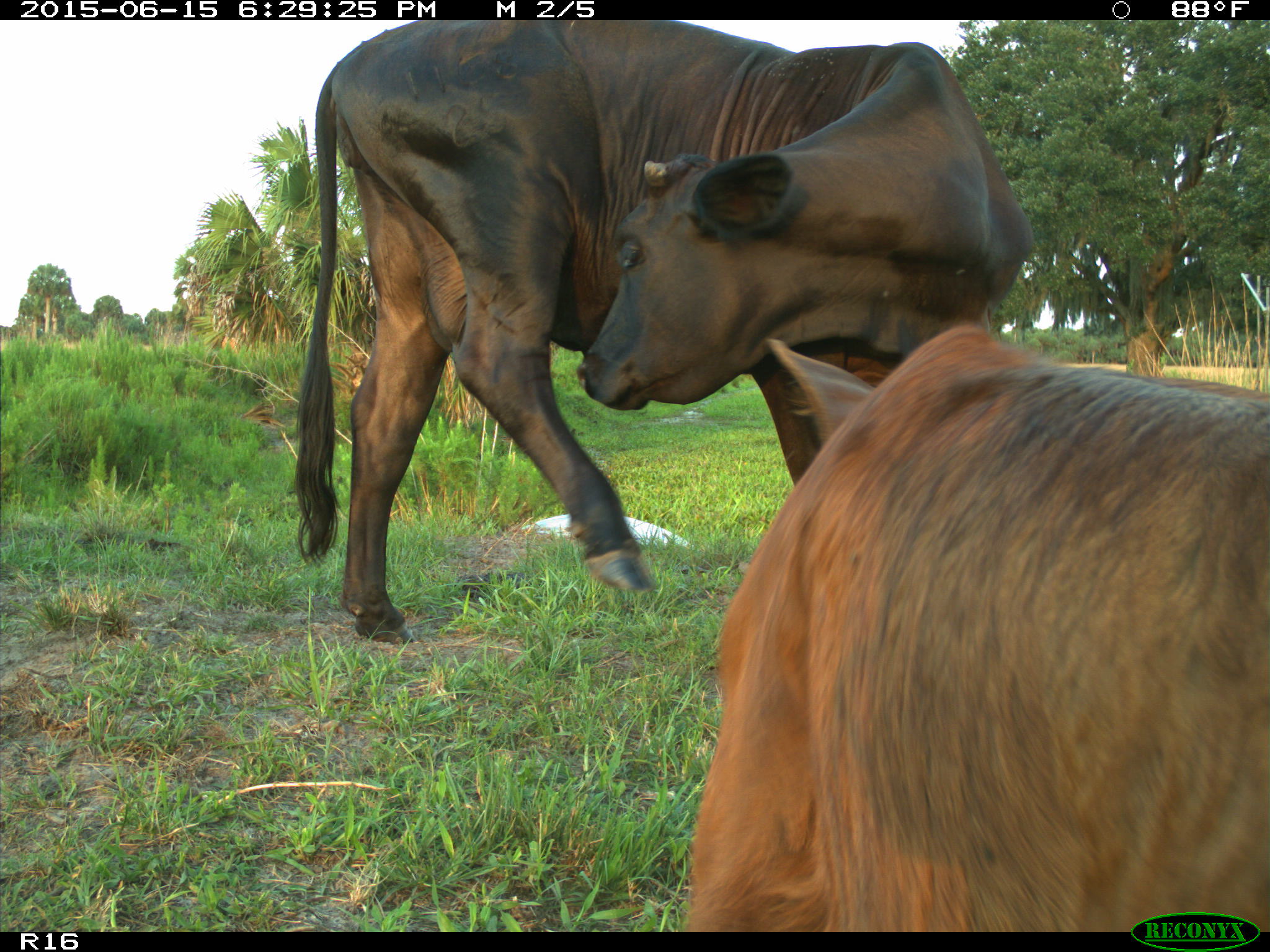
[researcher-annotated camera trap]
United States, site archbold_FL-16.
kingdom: Animalia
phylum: Chordata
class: Mammalia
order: Artiodactyla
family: Bovidae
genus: Bos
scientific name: Bos taurus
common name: domestic cow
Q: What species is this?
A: Bos taurus (domestic cow).